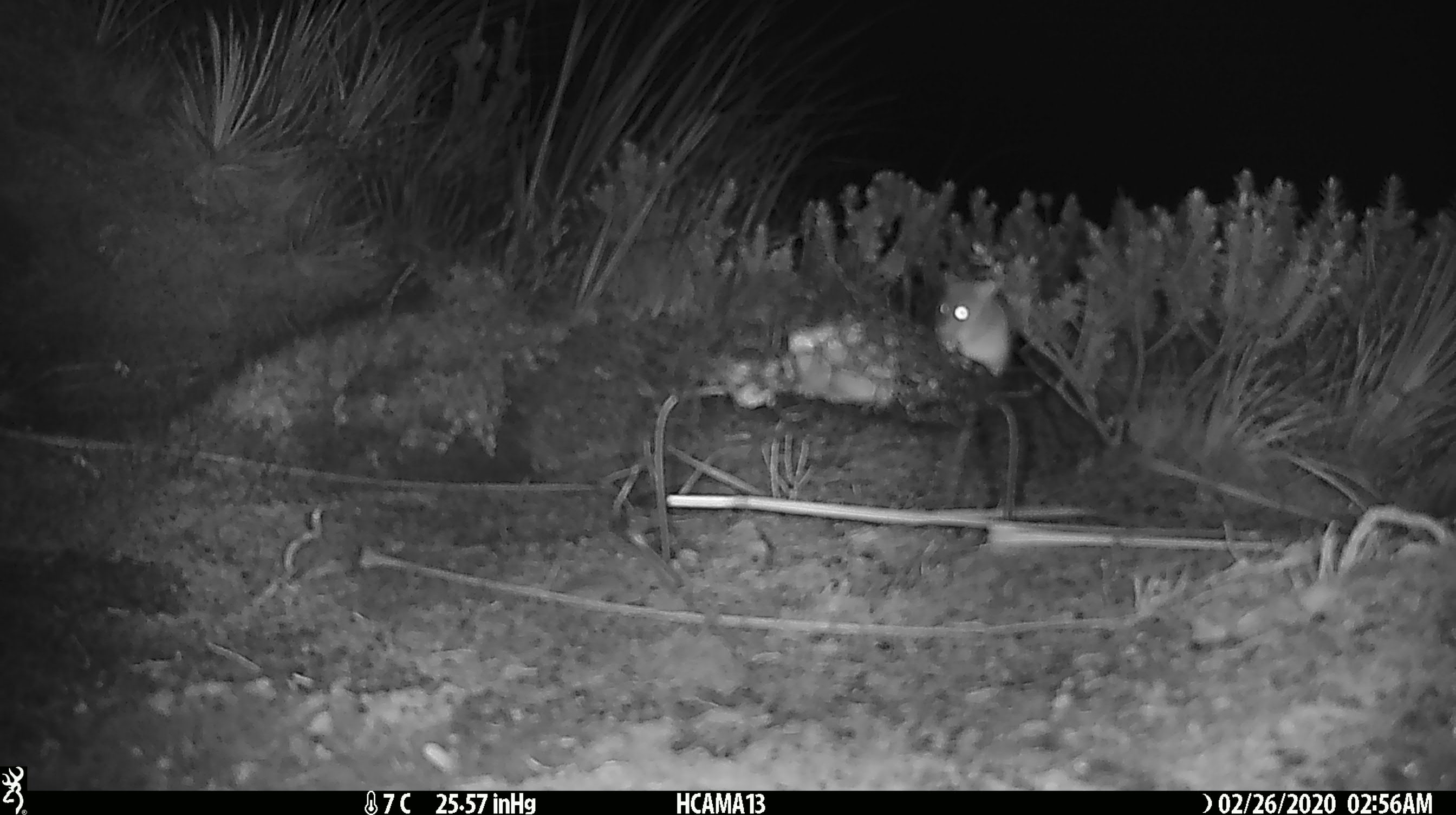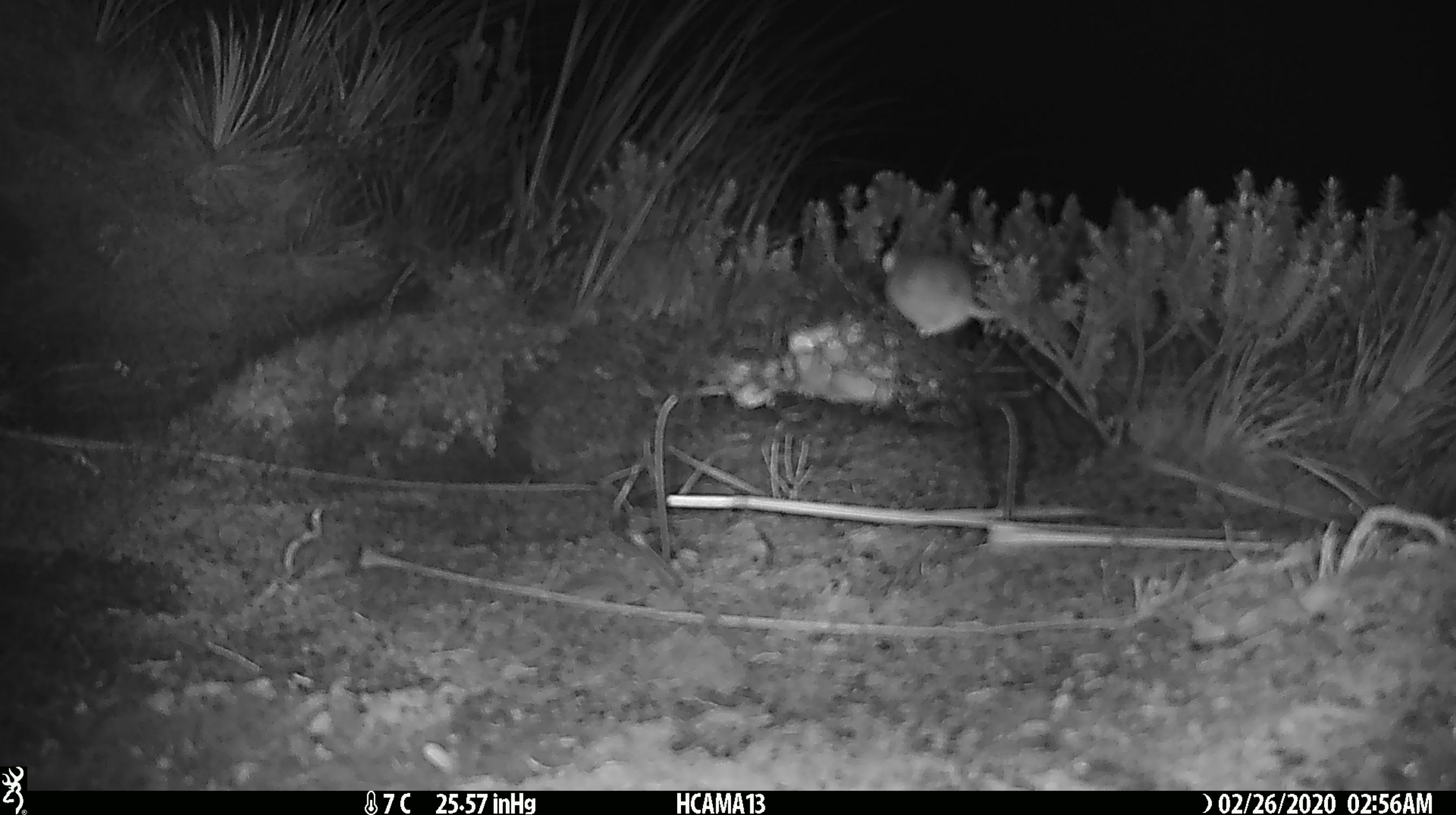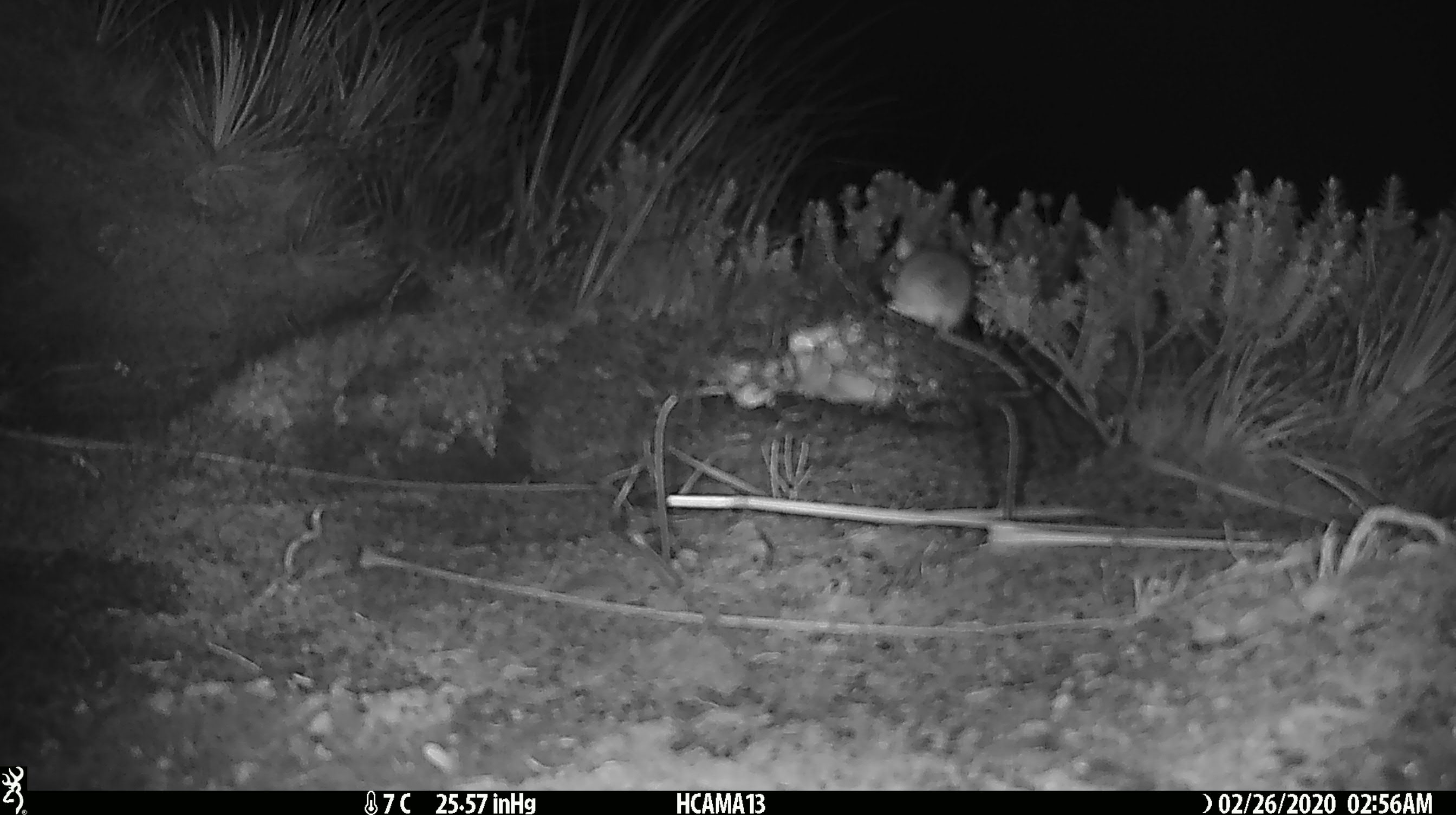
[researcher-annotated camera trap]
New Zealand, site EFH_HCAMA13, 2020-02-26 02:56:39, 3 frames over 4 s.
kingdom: Animalia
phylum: Chordata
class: Mammalia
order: Rodentia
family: Muridae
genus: Mus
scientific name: Mus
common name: mouse